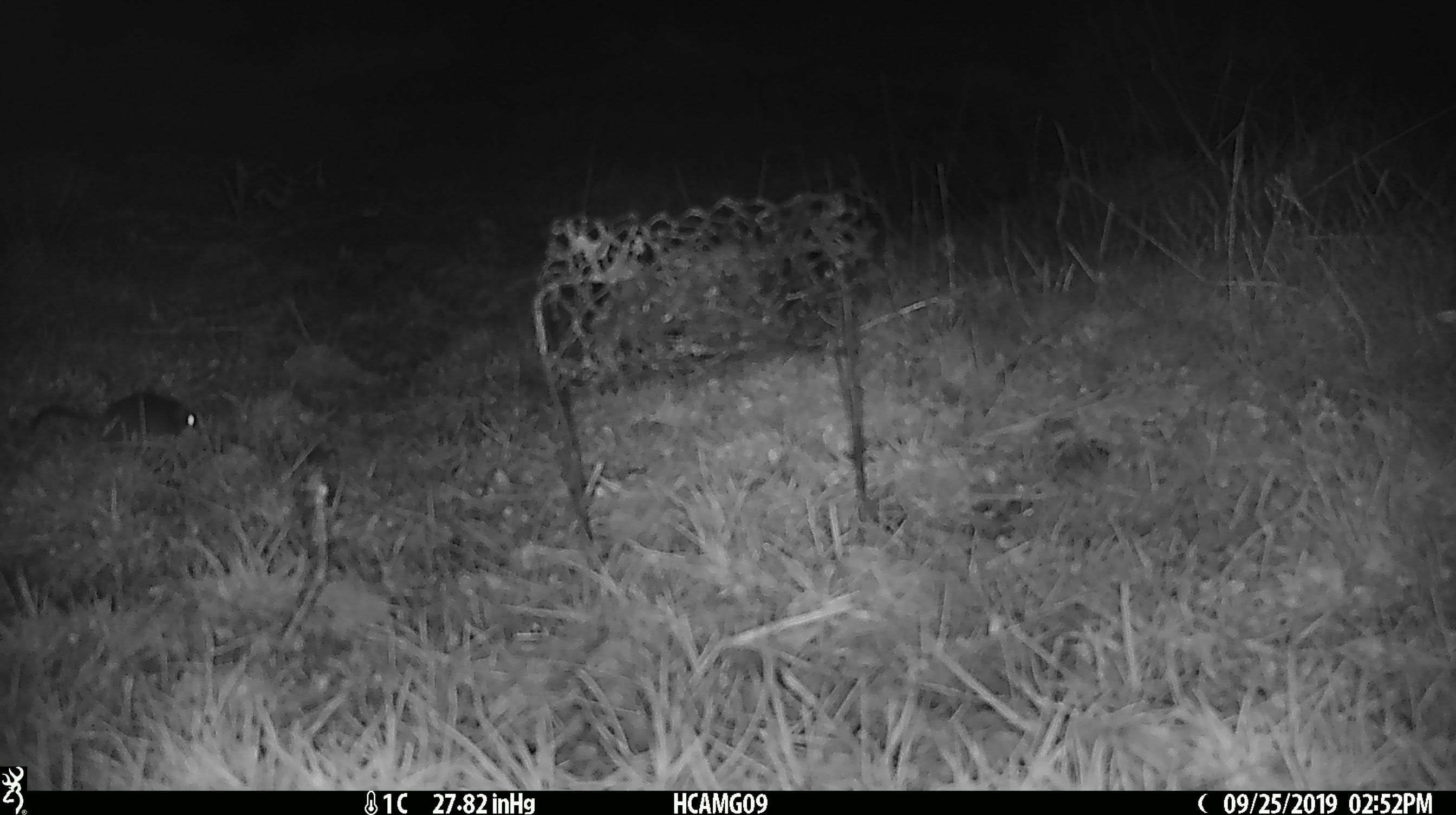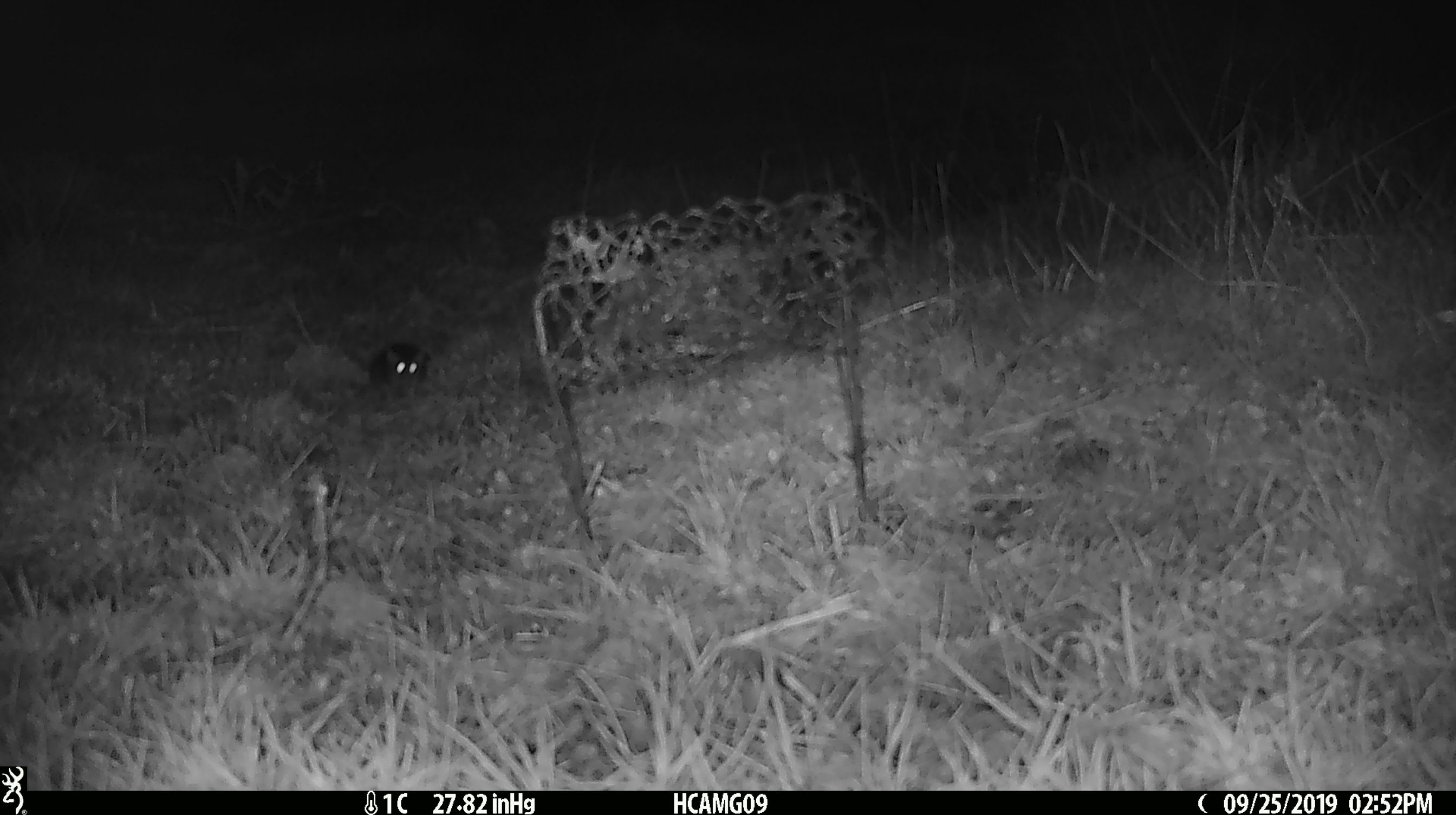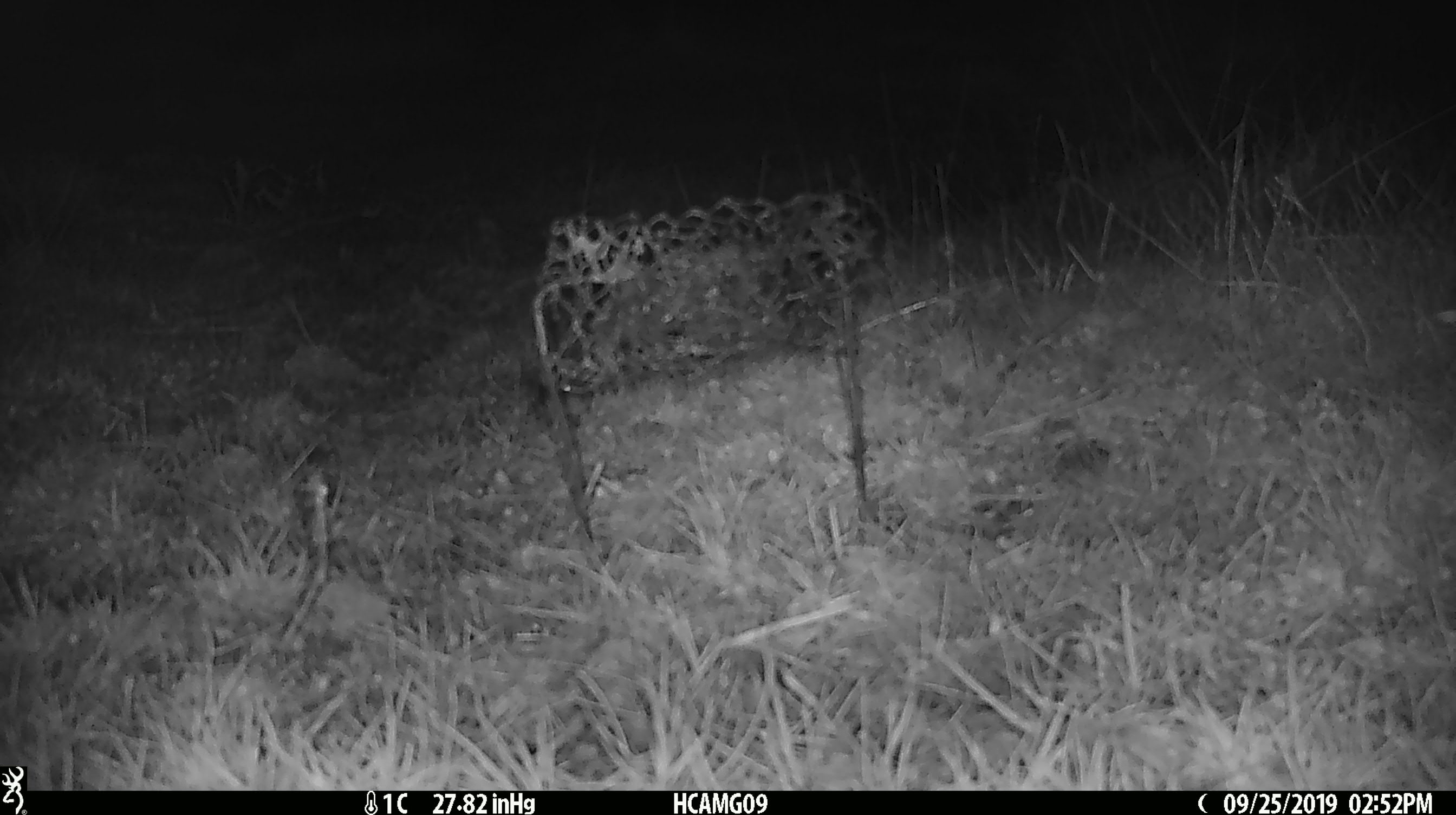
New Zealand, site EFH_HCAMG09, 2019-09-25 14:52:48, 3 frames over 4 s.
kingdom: Animalia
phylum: Chordata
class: Mammalia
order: Rodentia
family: Muridae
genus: Mus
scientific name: Mus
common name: mouse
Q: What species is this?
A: Mouse (Mus).